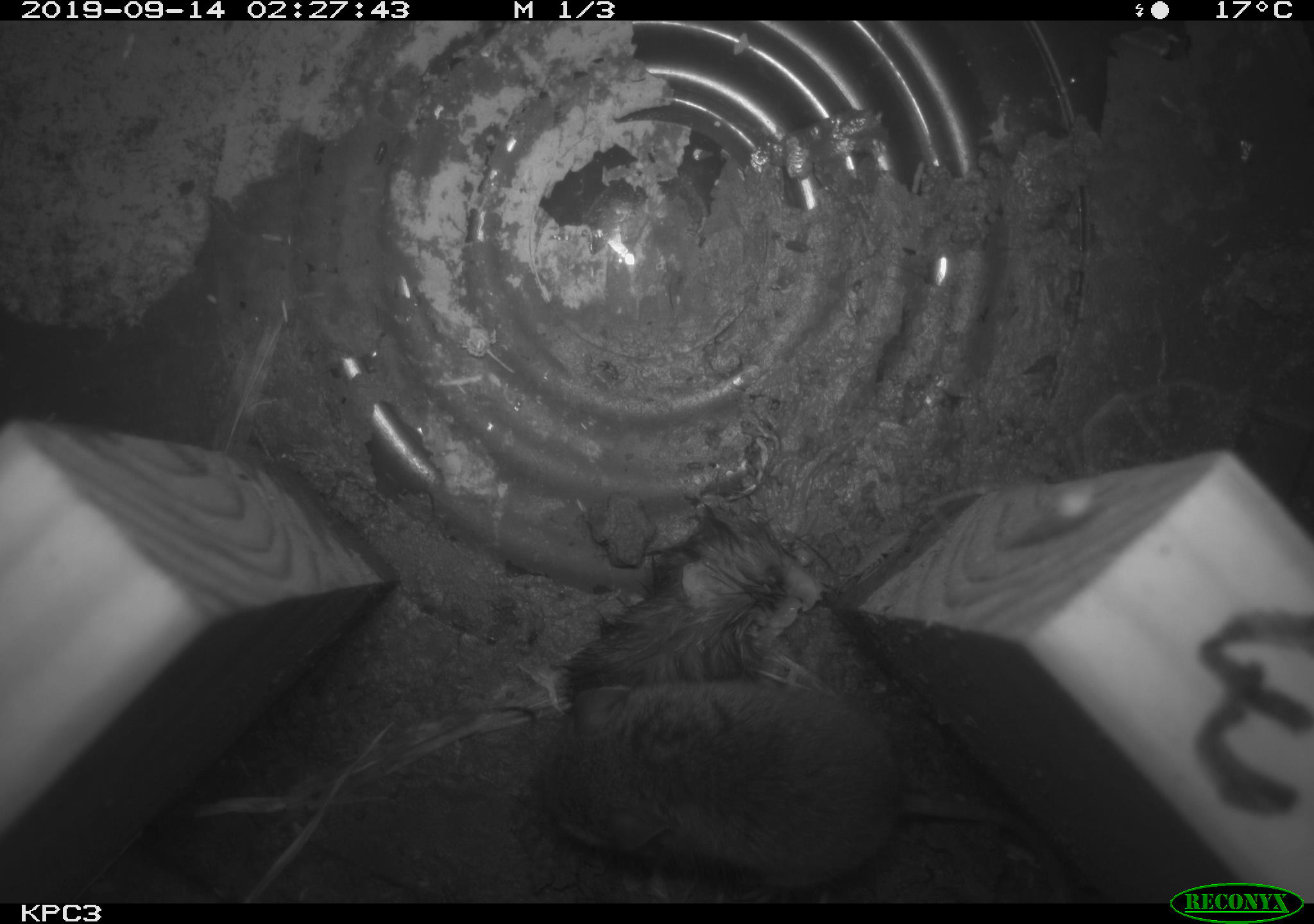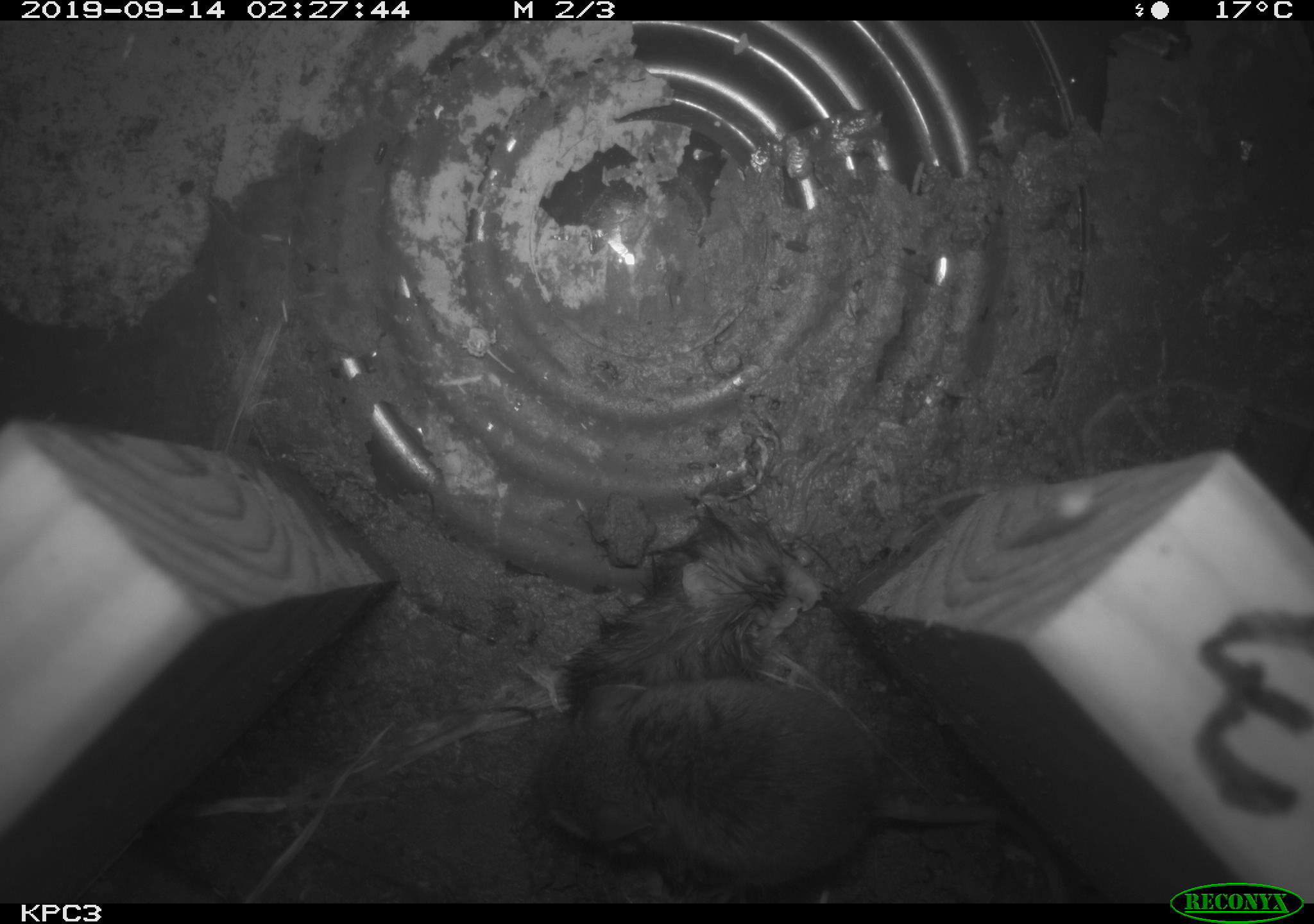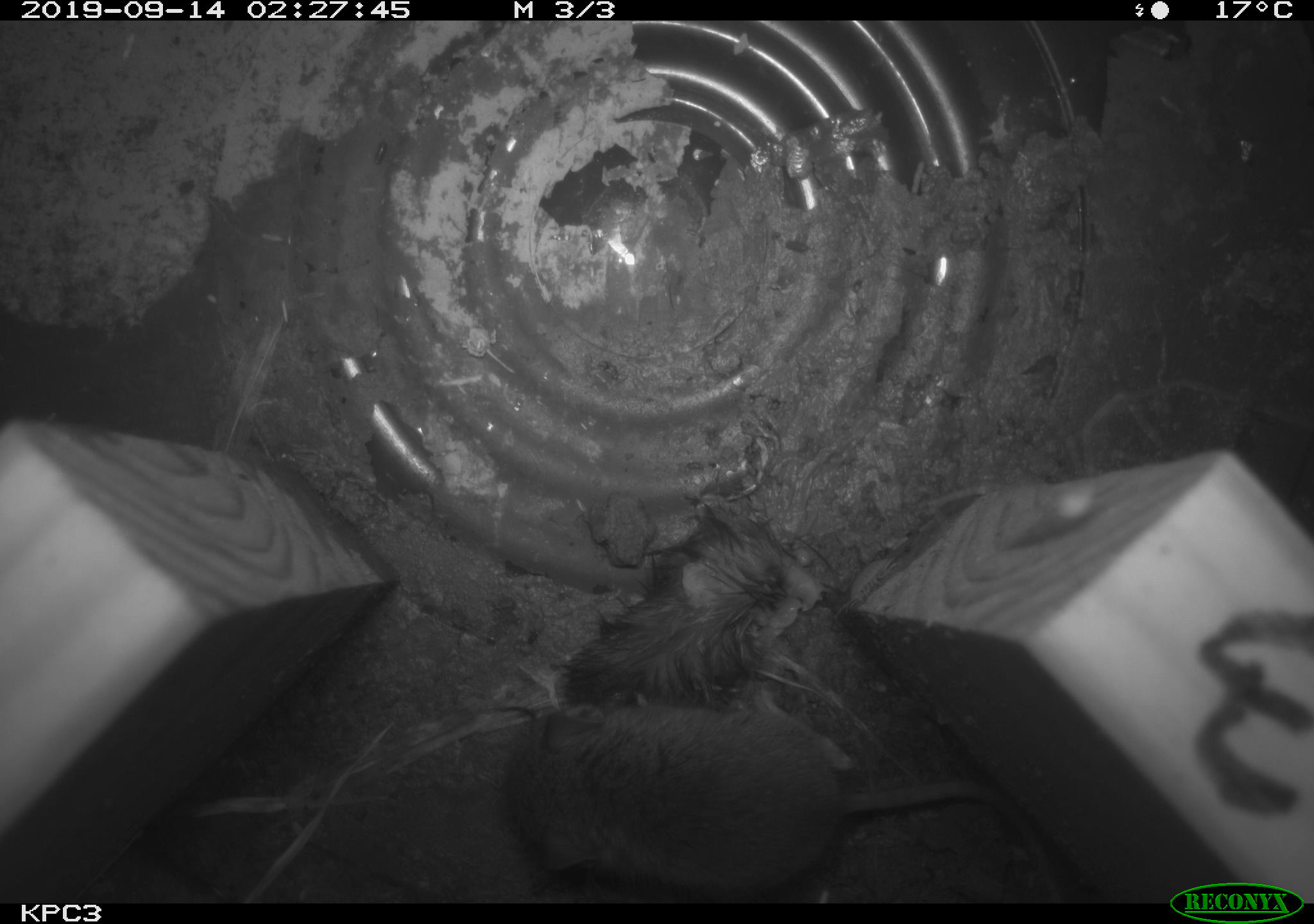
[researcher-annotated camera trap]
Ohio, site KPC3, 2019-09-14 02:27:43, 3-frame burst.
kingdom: Animalia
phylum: Chordata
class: Mammalia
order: Rodentia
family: Cricetidae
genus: Peromyscus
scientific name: Peromyscus leucopus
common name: white-footed mouse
White-footed mouse (Peromyscus leucopus).